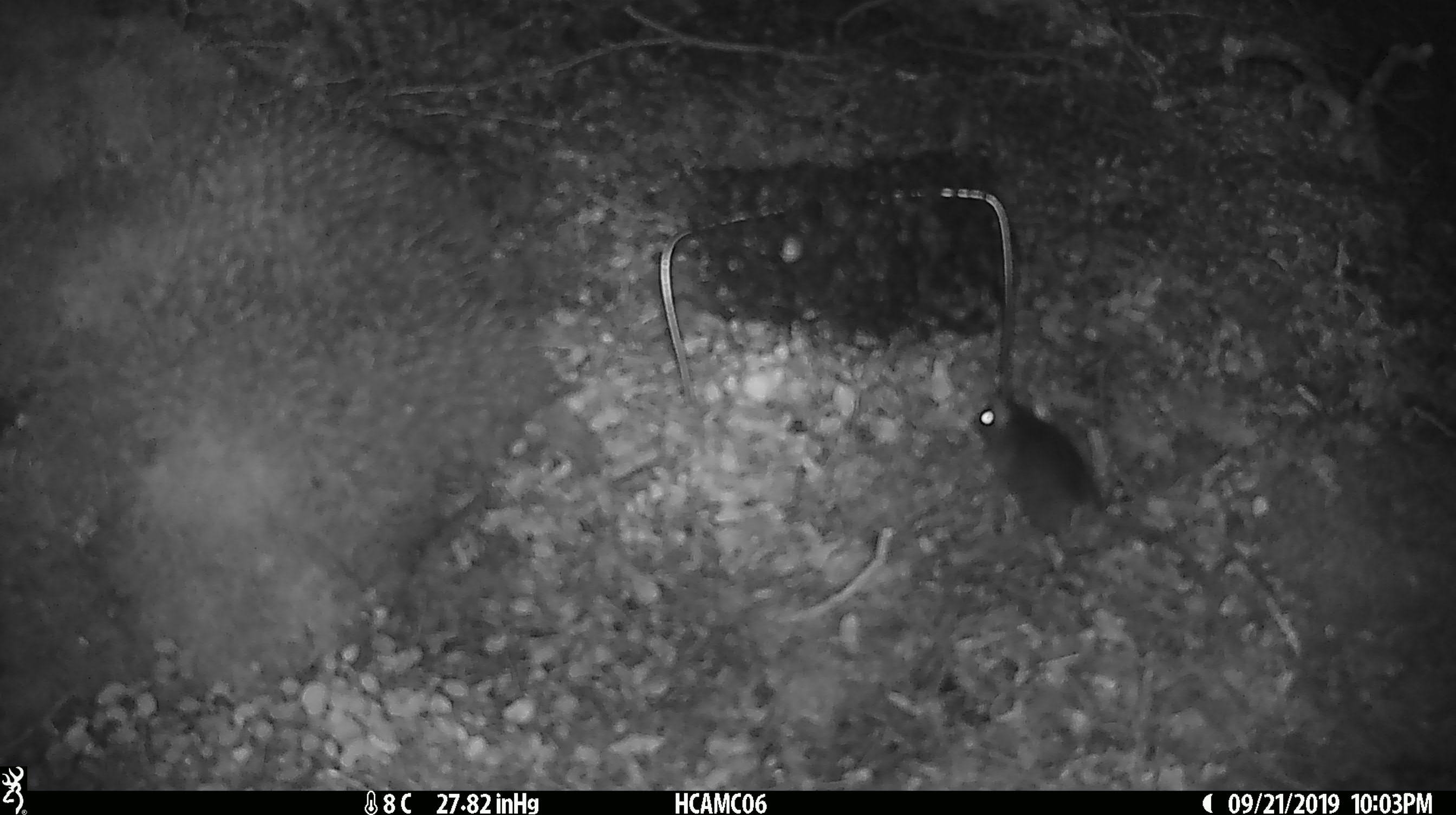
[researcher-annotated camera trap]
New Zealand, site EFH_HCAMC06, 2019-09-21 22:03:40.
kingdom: Animalia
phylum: Chordata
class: Mammalia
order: Rodentia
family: Muridae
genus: Mus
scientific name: Mus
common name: mouse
Mouse (Mus).